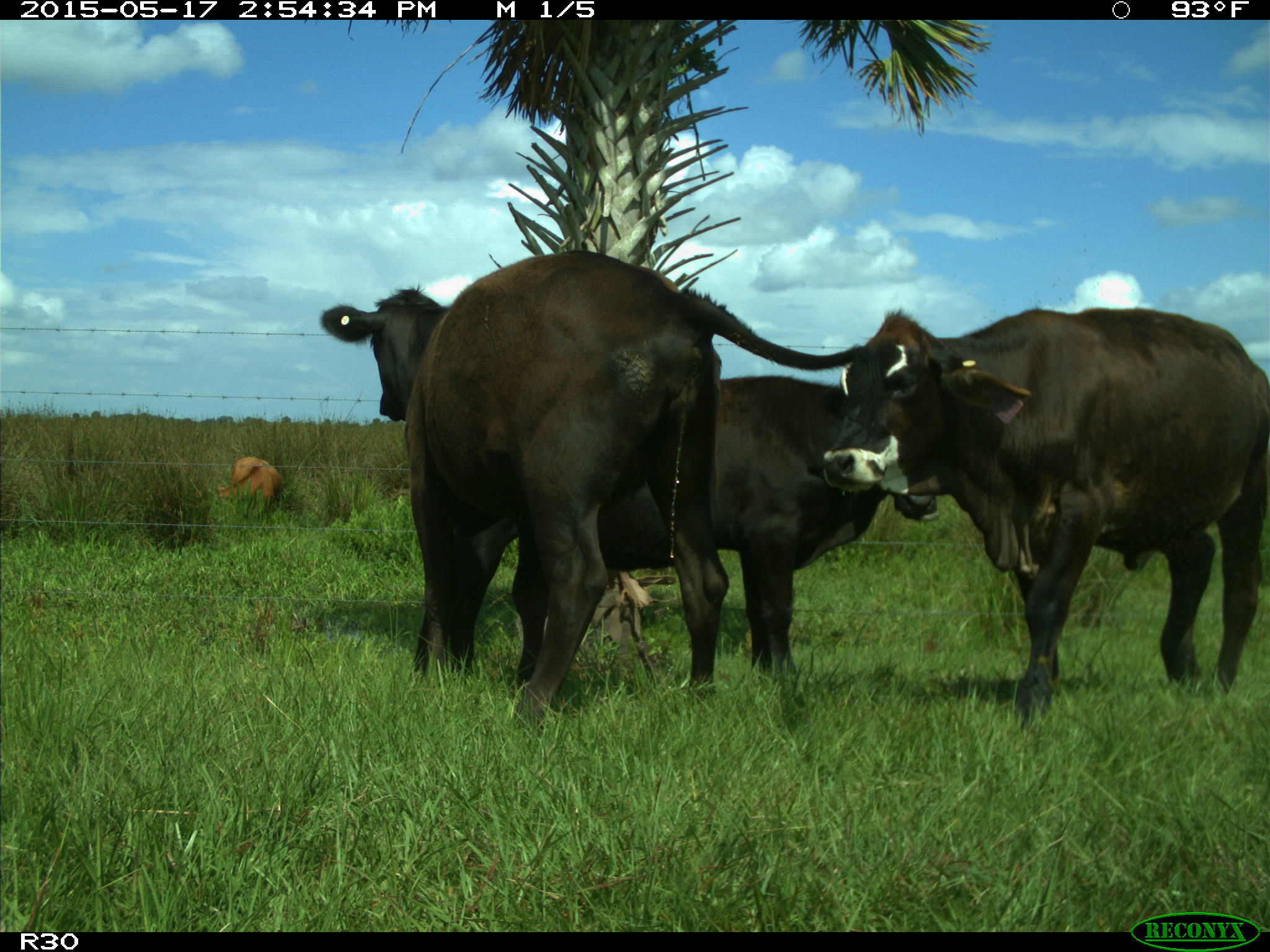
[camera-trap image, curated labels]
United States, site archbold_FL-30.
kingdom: Animalia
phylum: Chordata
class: Mammalia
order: Artiodactyla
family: Bovidae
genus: Bos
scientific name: Bos taurus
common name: domestic cow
Bos taurus (domestic cow).